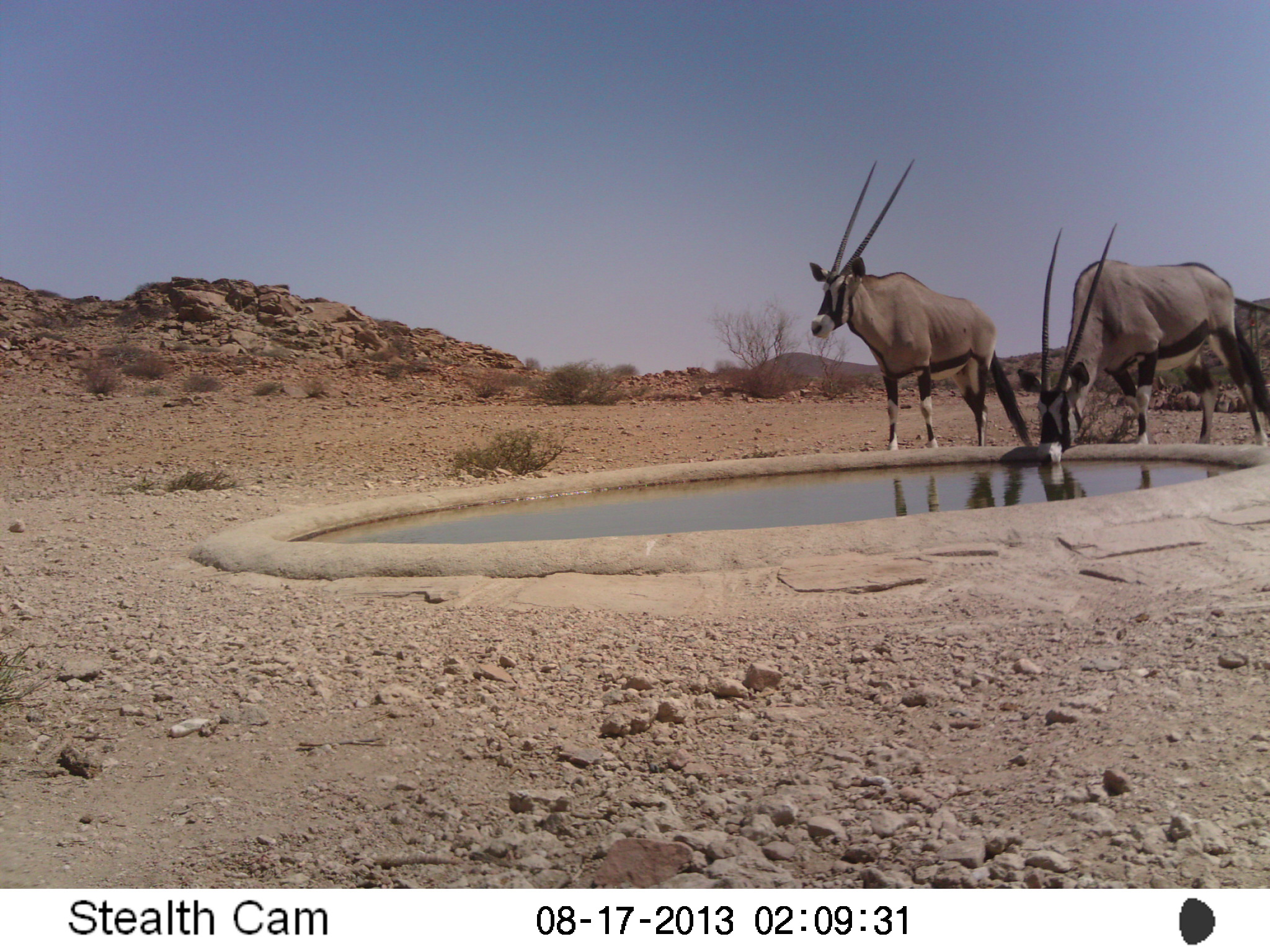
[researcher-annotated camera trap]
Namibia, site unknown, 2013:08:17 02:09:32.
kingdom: Animalia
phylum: Chordata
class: Mammalia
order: Artiodactyla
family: Bovidae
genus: Oryx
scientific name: Oryx gazella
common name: gemsbok